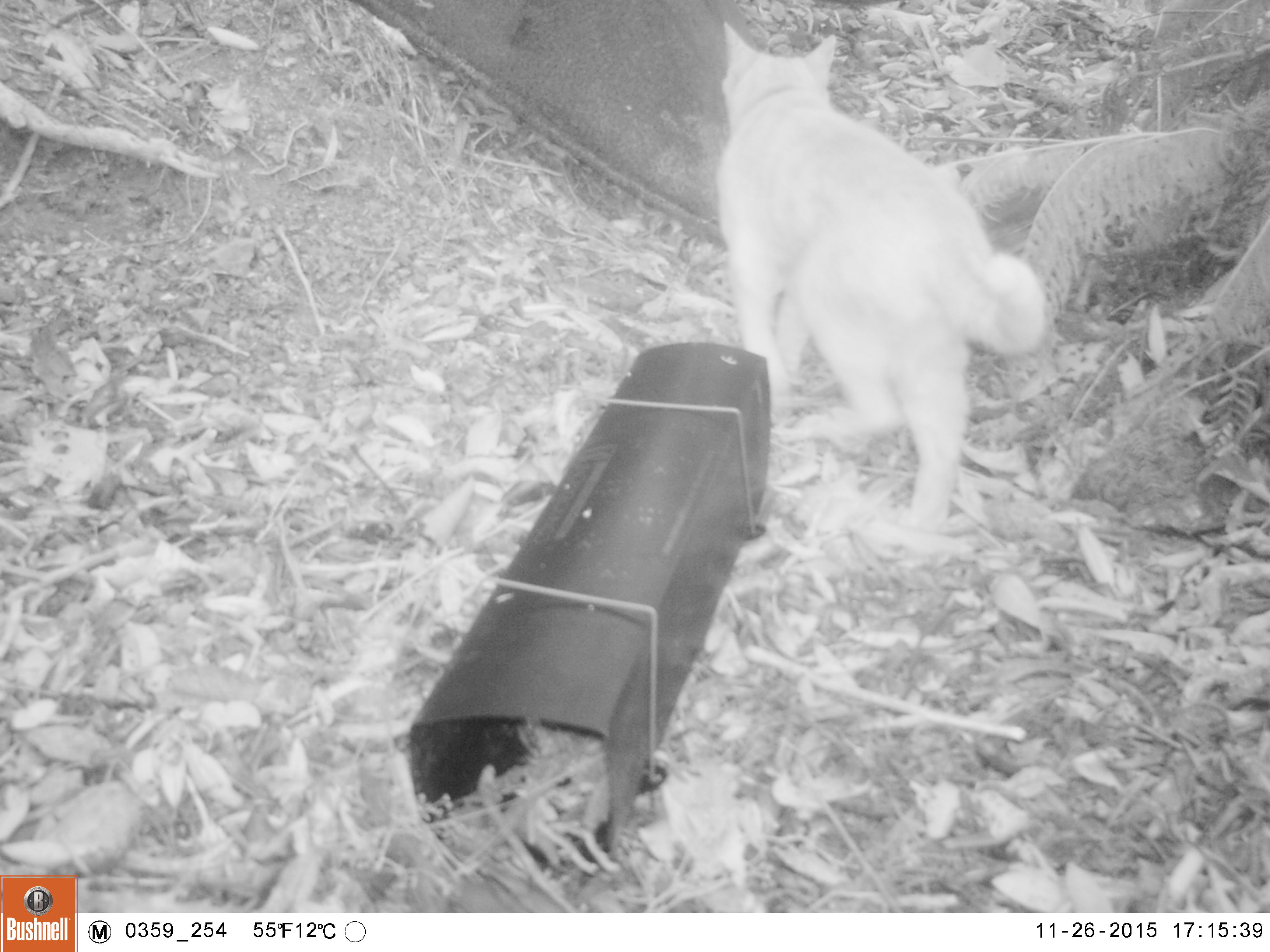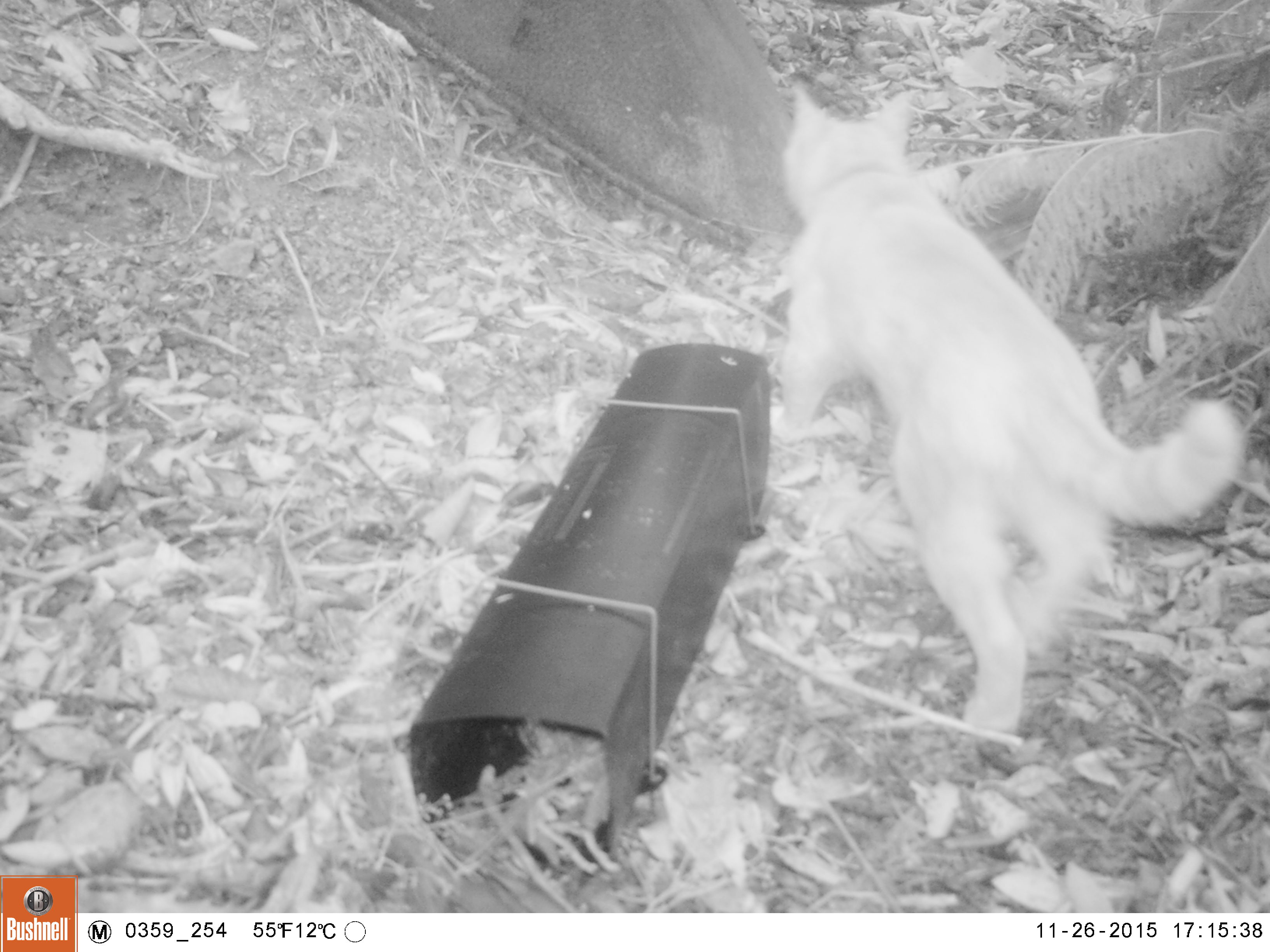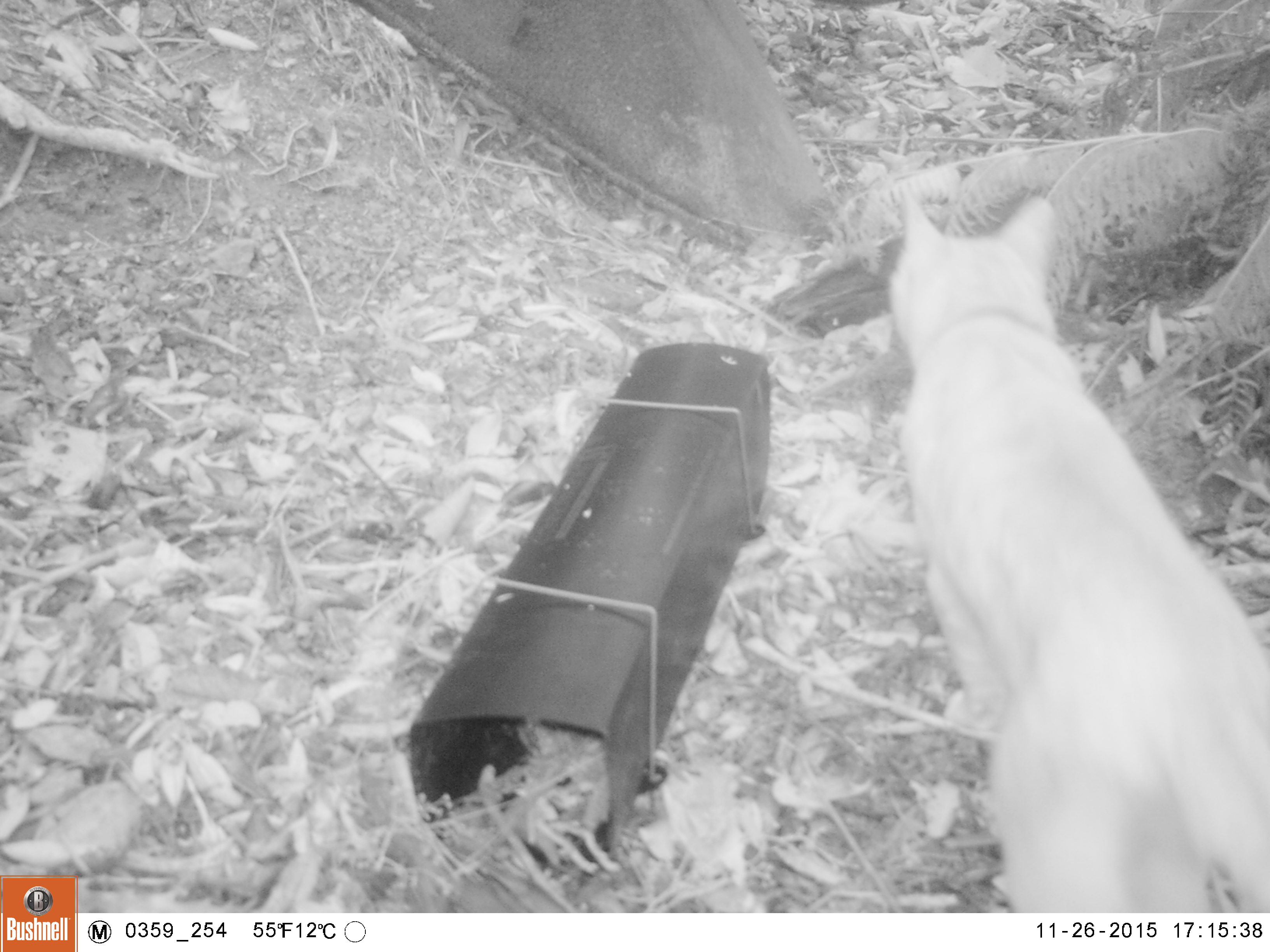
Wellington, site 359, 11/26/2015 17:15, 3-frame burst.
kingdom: Animalia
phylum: Chordata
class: Mammalia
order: Carnivora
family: Felidae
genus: Felis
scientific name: Felis catus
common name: cat